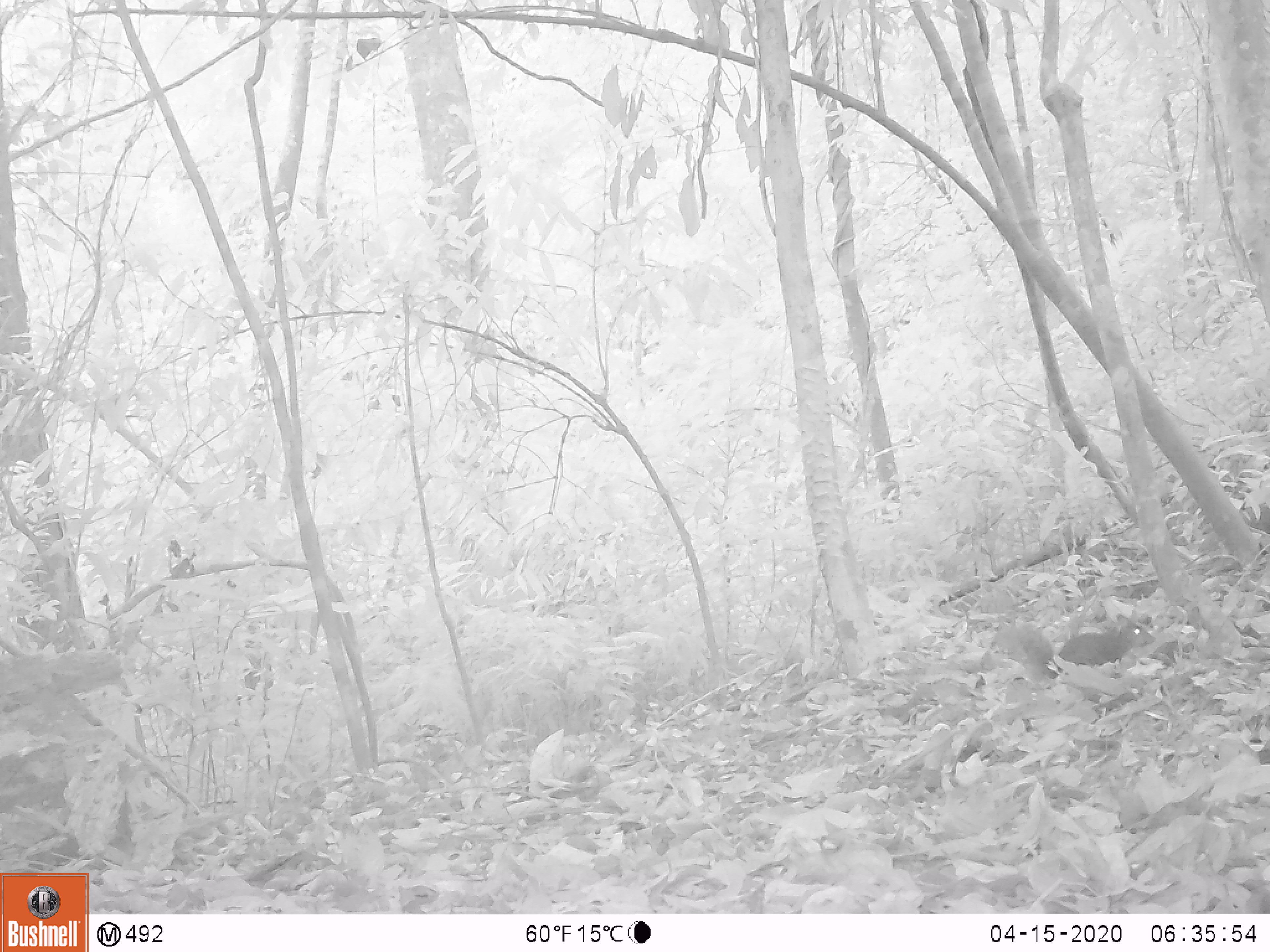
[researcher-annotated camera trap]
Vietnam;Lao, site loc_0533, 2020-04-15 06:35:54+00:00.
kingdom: Animalia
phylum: Chordata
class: Mammalia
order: Rodentia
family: Sciuridae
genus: Dremomys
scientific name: Dremomys rufigenis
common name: red-cheeked squirrel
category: red cheeked squirrel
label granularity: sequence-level